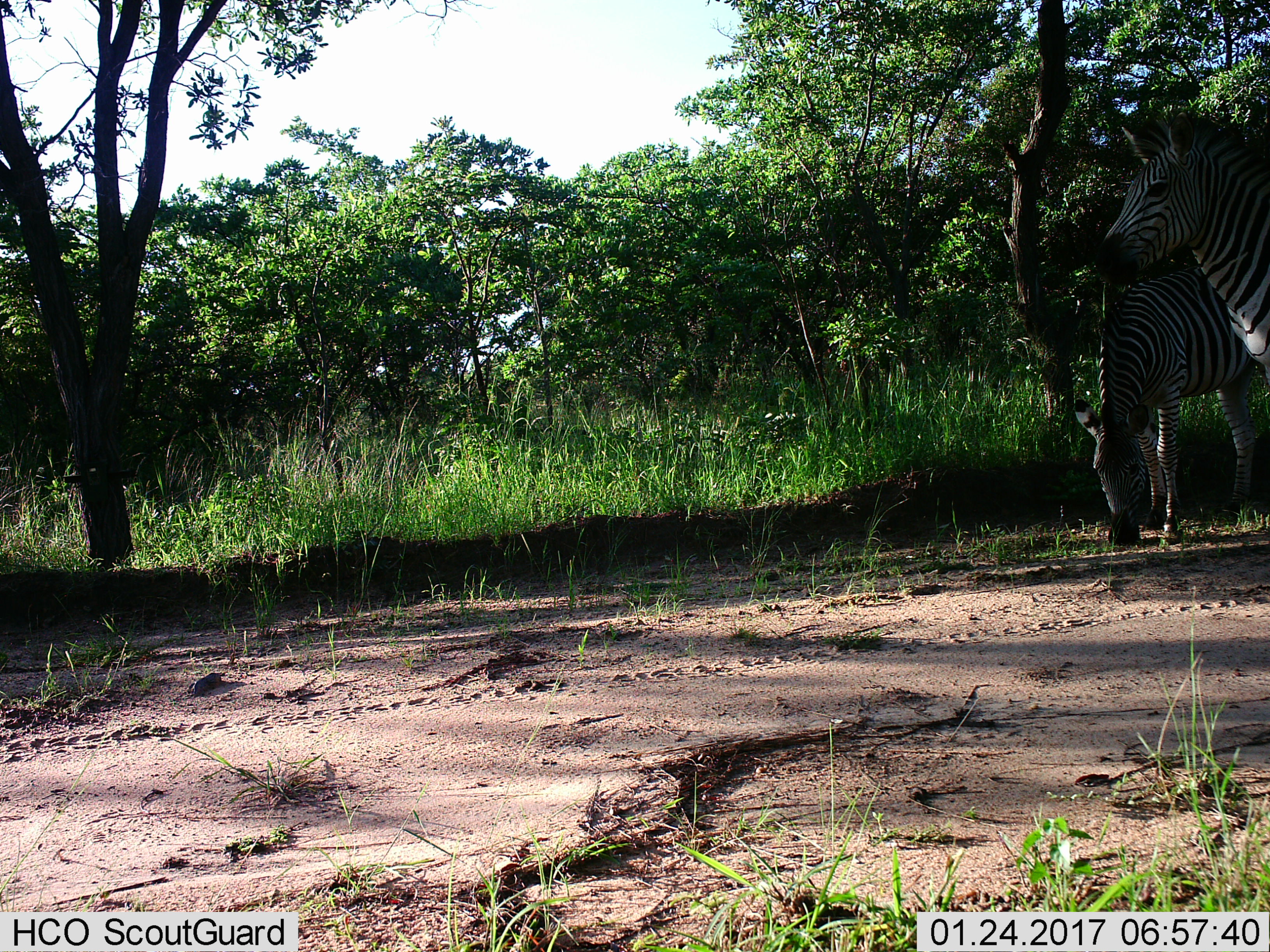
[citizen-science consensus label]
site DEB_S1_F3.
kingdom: Animalia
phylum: Chordata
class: Mammalia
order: Perissodactyla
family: Equidae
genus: Equus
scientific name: Equus quagga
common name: plains zebra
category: zebraplains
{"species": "zebraplains (plains zebra) (Equus quagga)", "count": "2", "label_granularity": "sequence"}